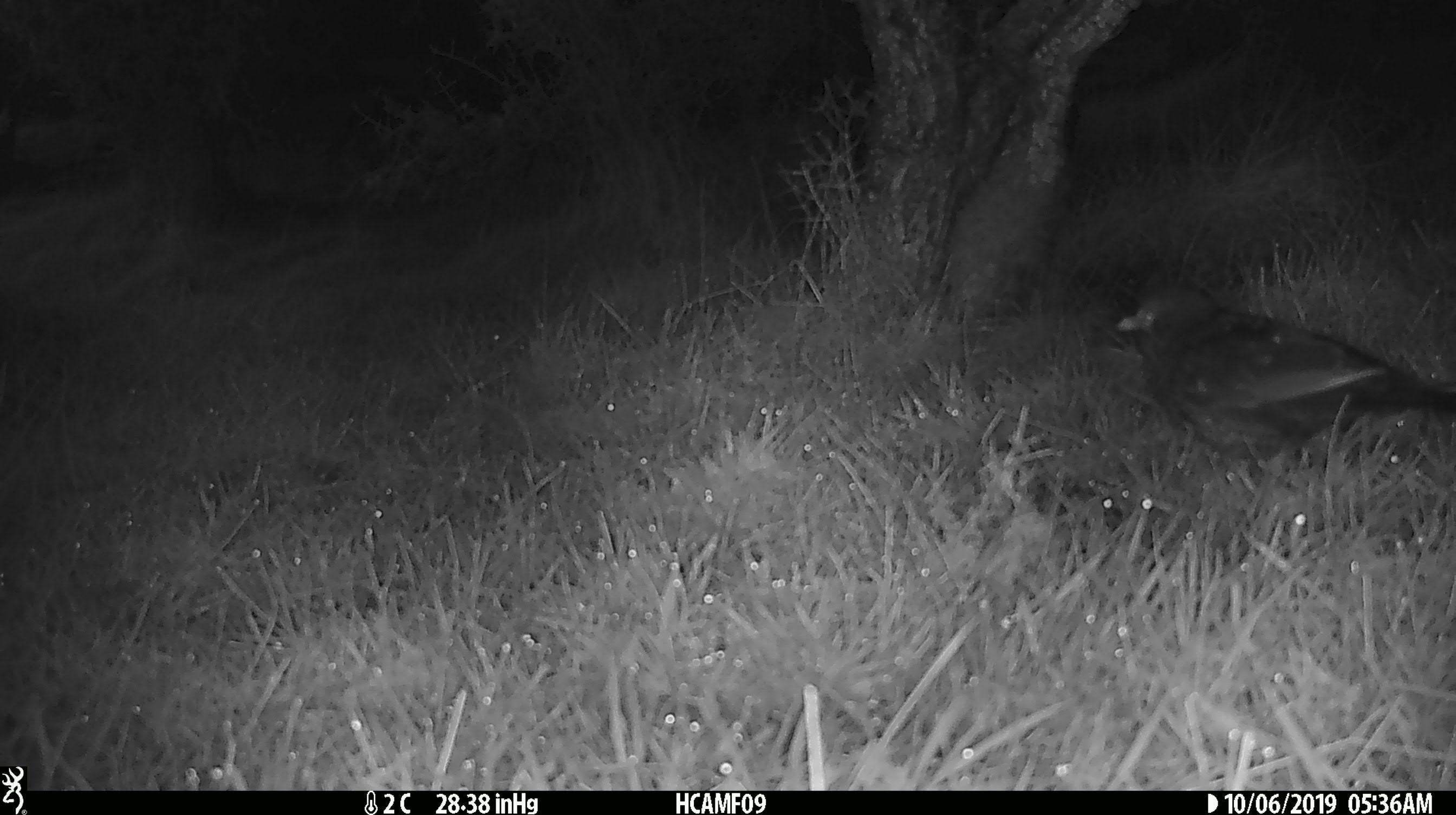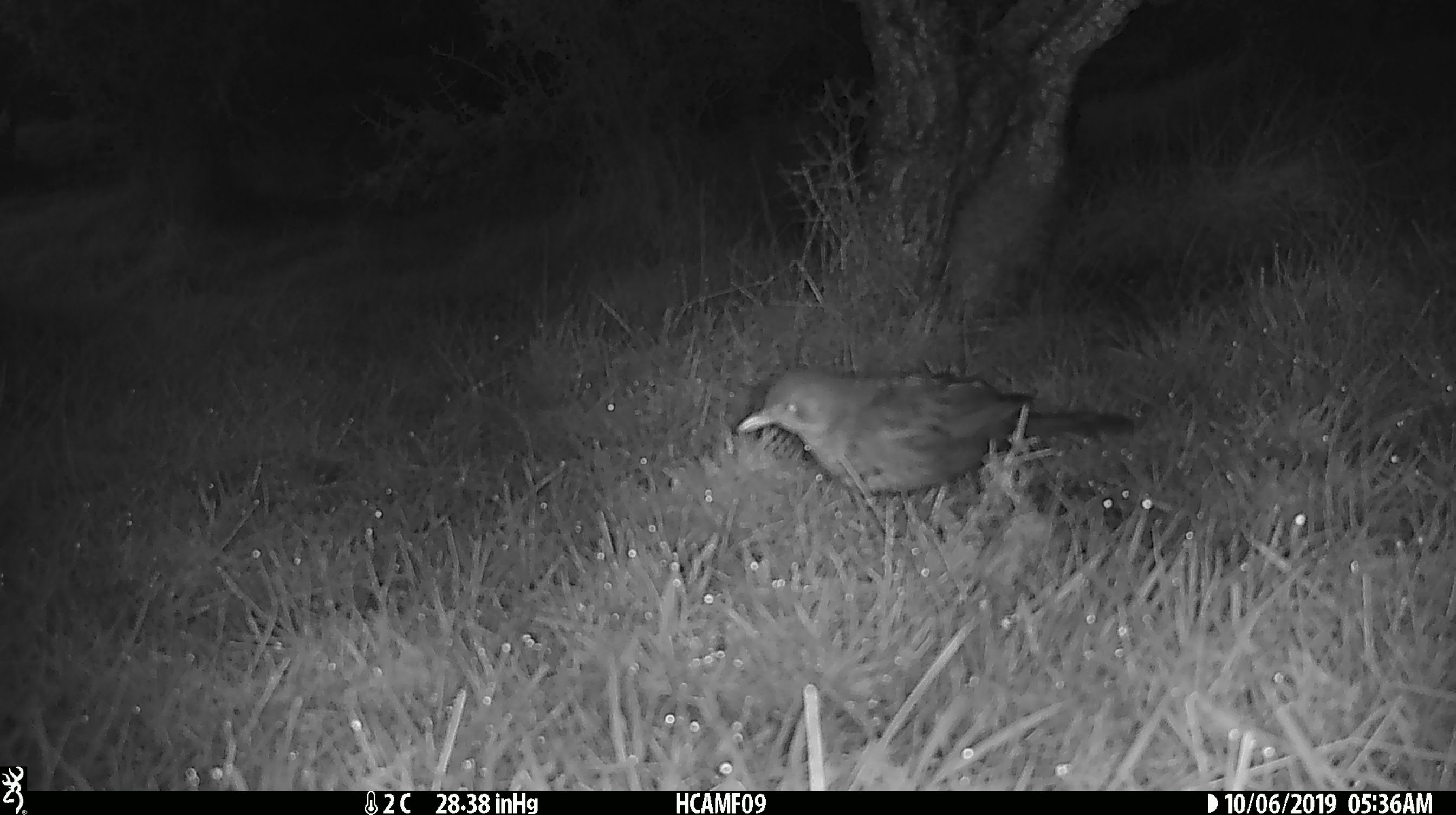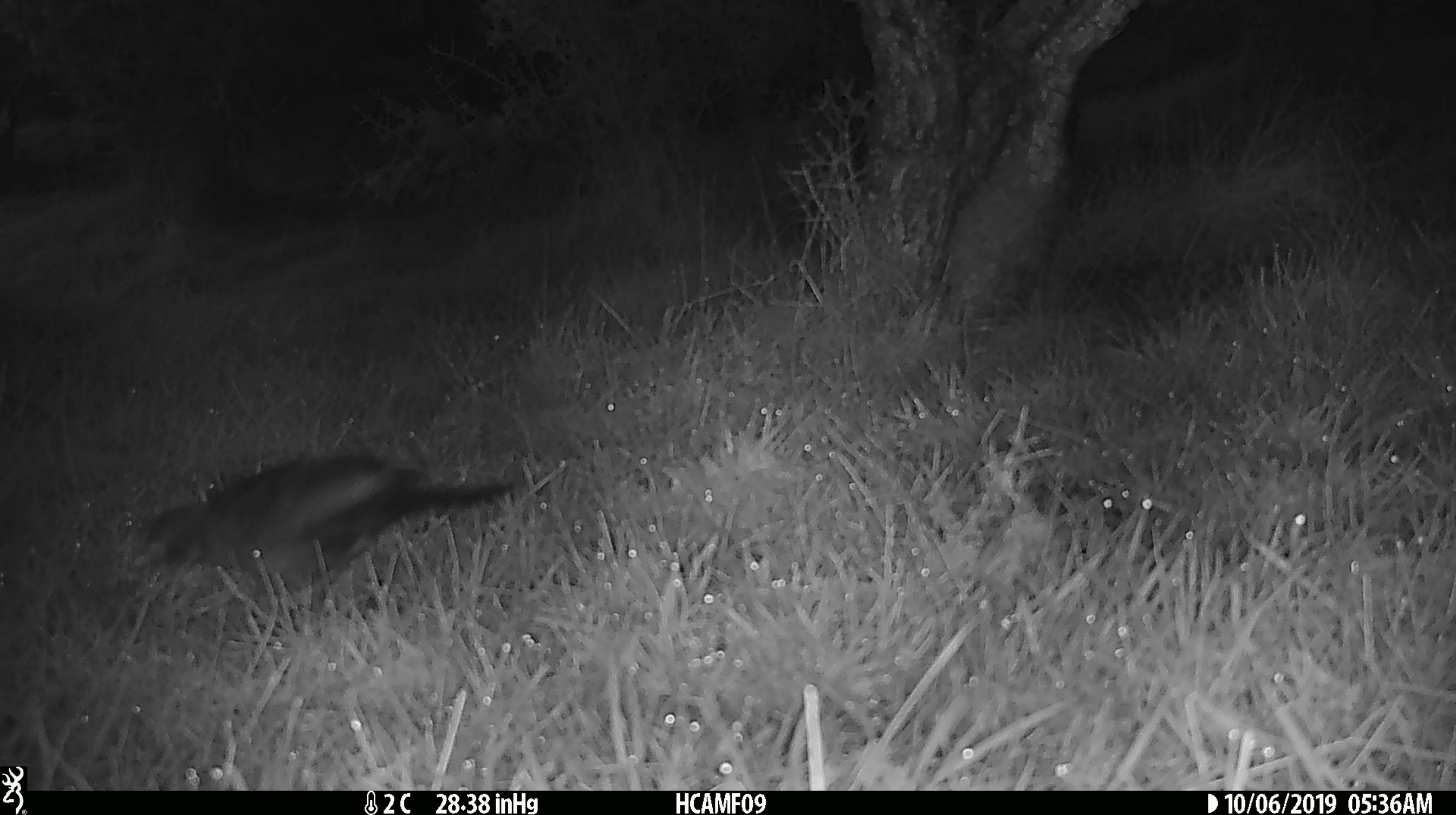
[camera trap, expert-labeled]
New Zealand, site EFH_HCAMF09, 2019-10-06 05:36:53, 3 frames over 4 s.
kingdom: Animalia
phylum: Chordata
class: Aves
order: Passeriformes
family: Turdidae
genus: Turdus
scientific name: Turdus merula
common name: eurasian blackbird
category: blackbird